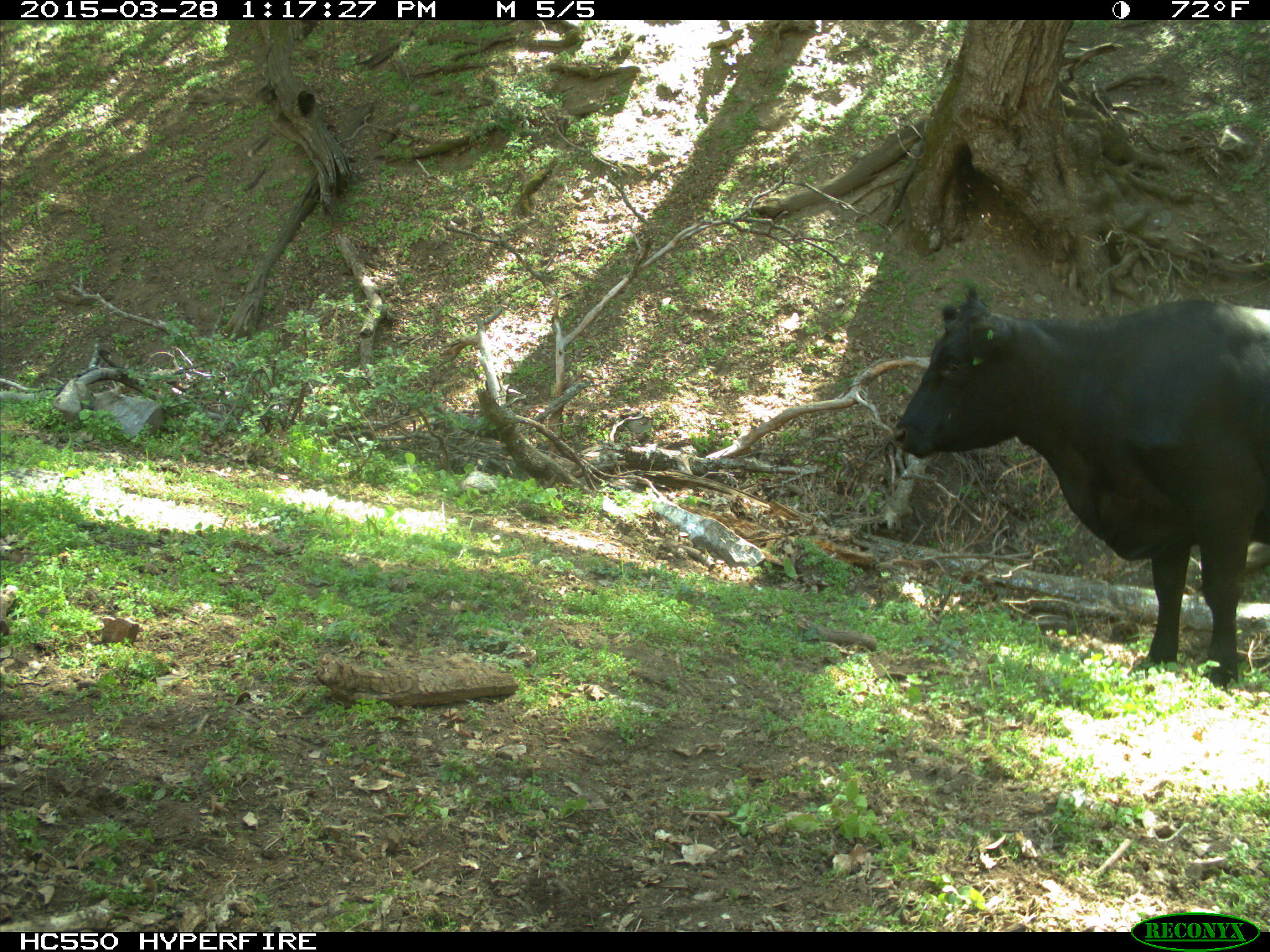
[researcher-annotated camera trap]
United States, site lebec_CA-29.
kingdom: Animalia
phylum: Chordata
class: Mammalia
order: Artiodactyla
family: Bovidae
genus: Bos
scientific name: Bos taurus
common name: domestic cow